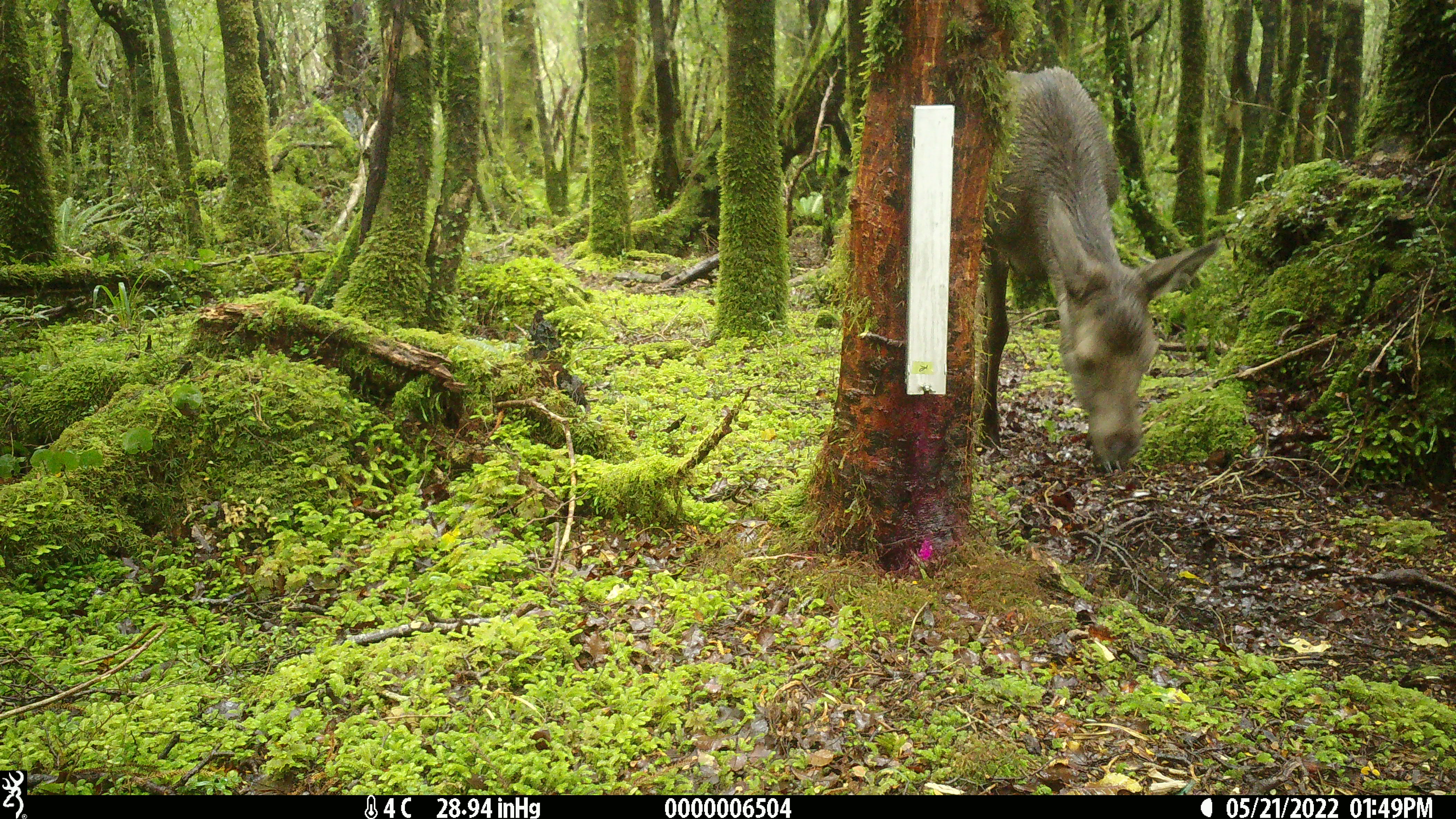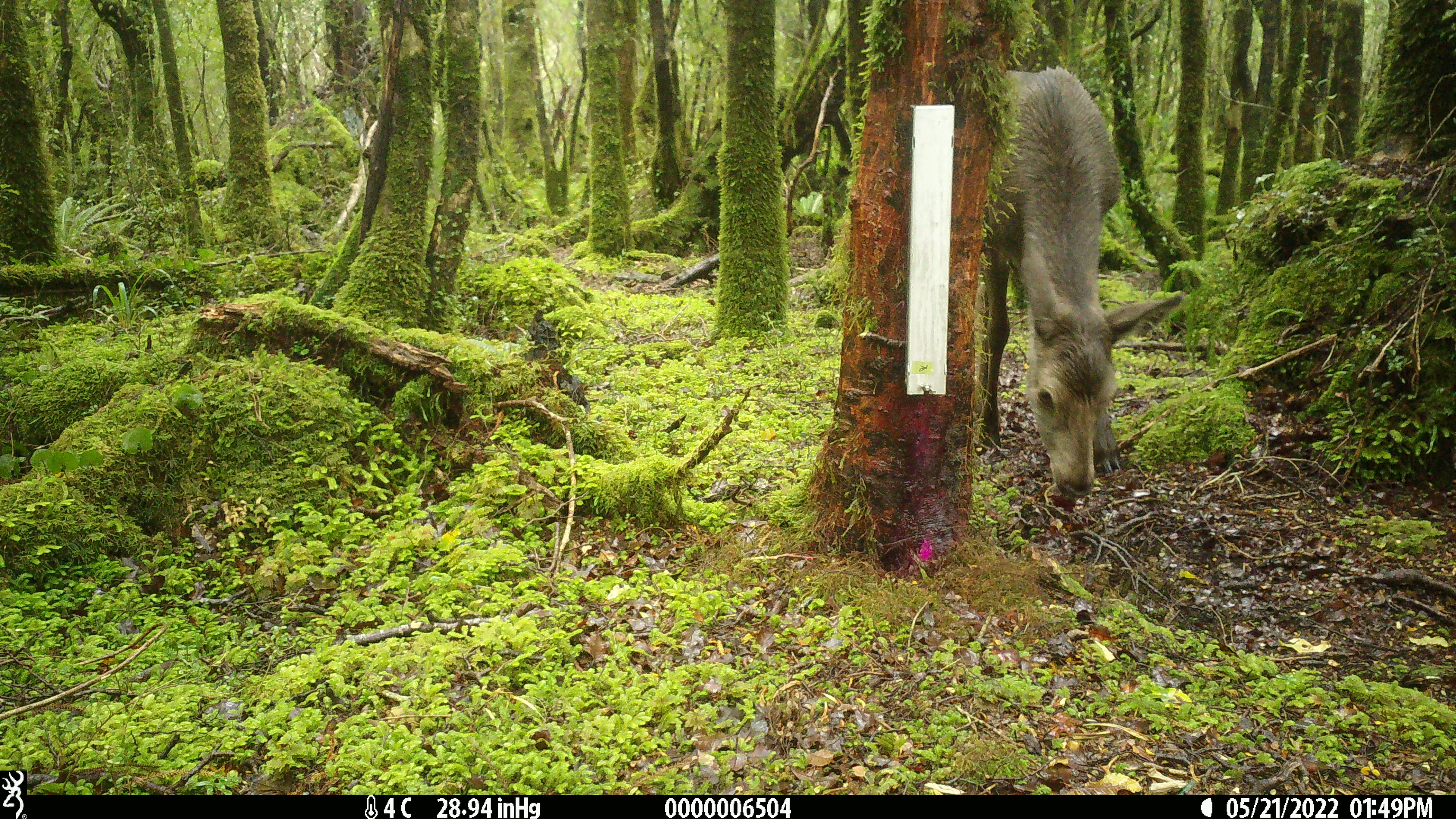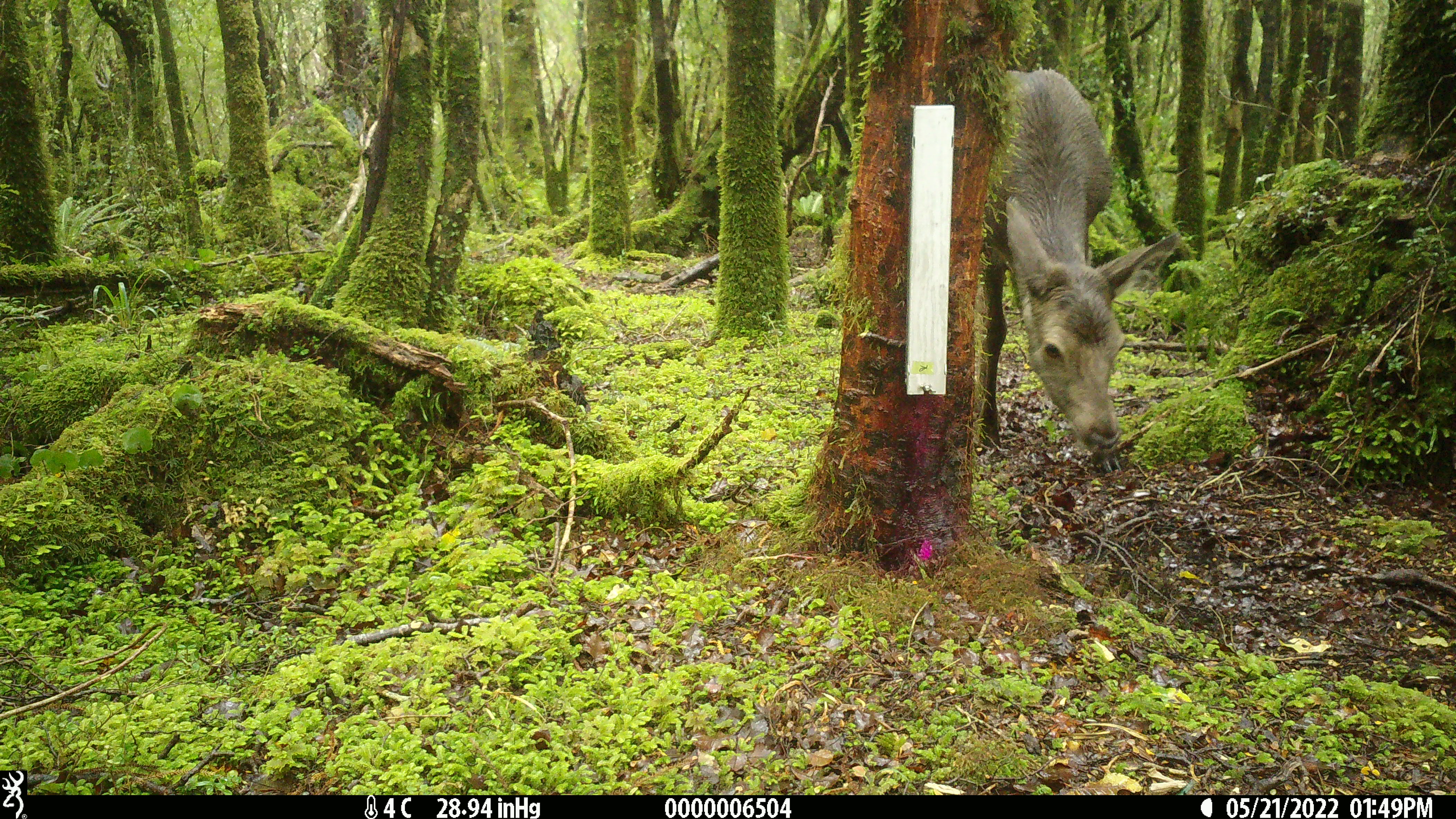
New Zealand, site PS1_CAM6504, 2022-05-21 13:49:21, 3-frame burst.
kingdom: Animalia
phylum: Chordata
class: Mammalia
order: Artiodactyla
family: Cervidae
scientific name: Cervidae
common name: deer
Deer (Cervidae).